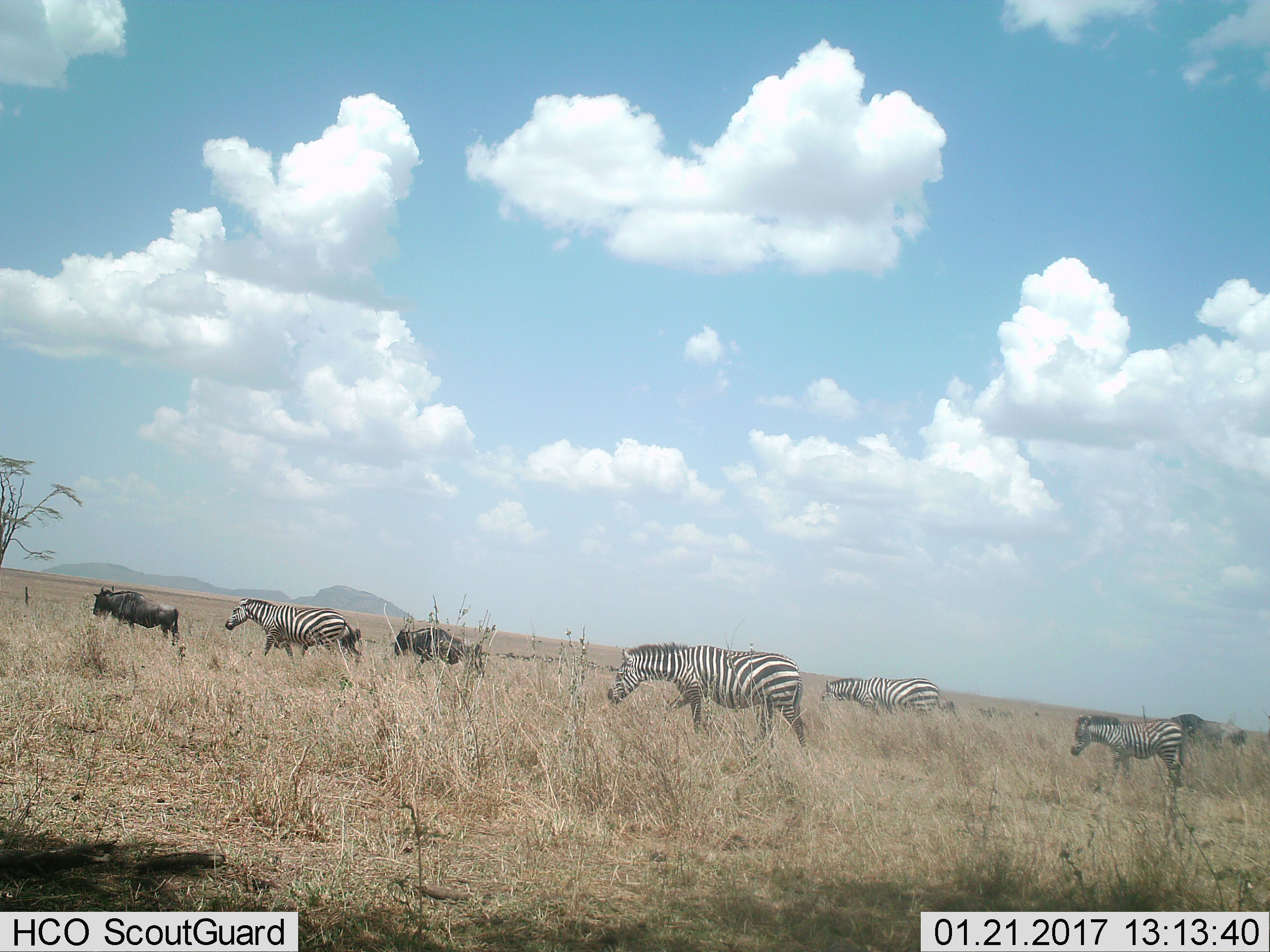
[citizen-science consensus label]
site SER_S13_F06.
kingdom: Animalia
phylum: Chordata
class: Mammalia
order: Artiodactyla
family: Bovidae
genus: Connochaetes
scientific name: Connochaetes taurinus taurinus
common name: blue wildebeest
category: wildebeestblue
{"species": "wildebeestblue (blue wildebeest) (Connochaetes taurinus taurinus)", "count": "3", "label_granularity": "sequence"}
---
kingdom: Animalia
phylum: Chordata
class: Mammalia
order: Perissodactyla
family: Equidae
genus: Equus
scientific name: Equus quagga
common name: plains zebra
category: zebraplains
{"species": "zebraplains (plains zebra) (Equus quagga)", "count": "4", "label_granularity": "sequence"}